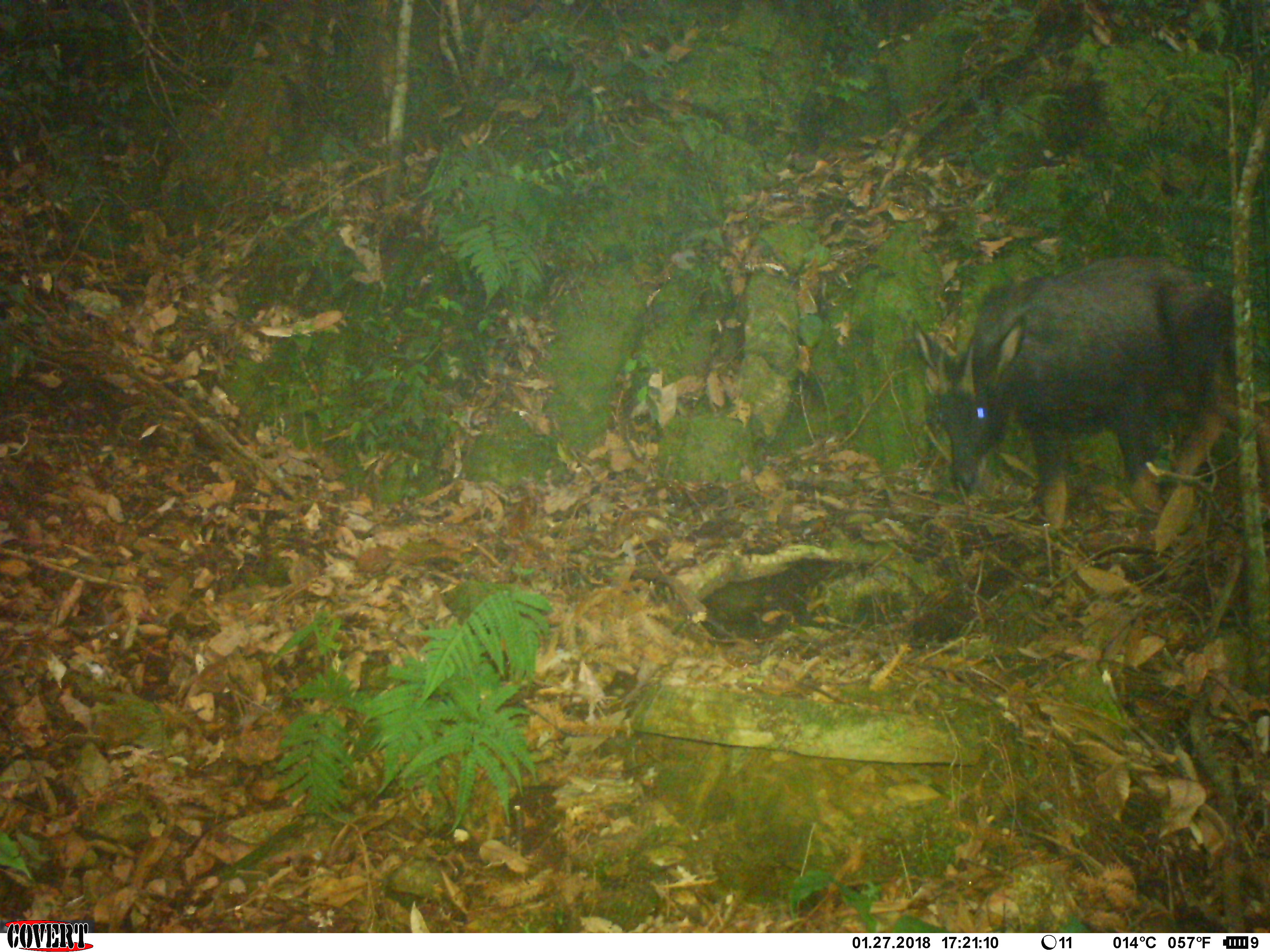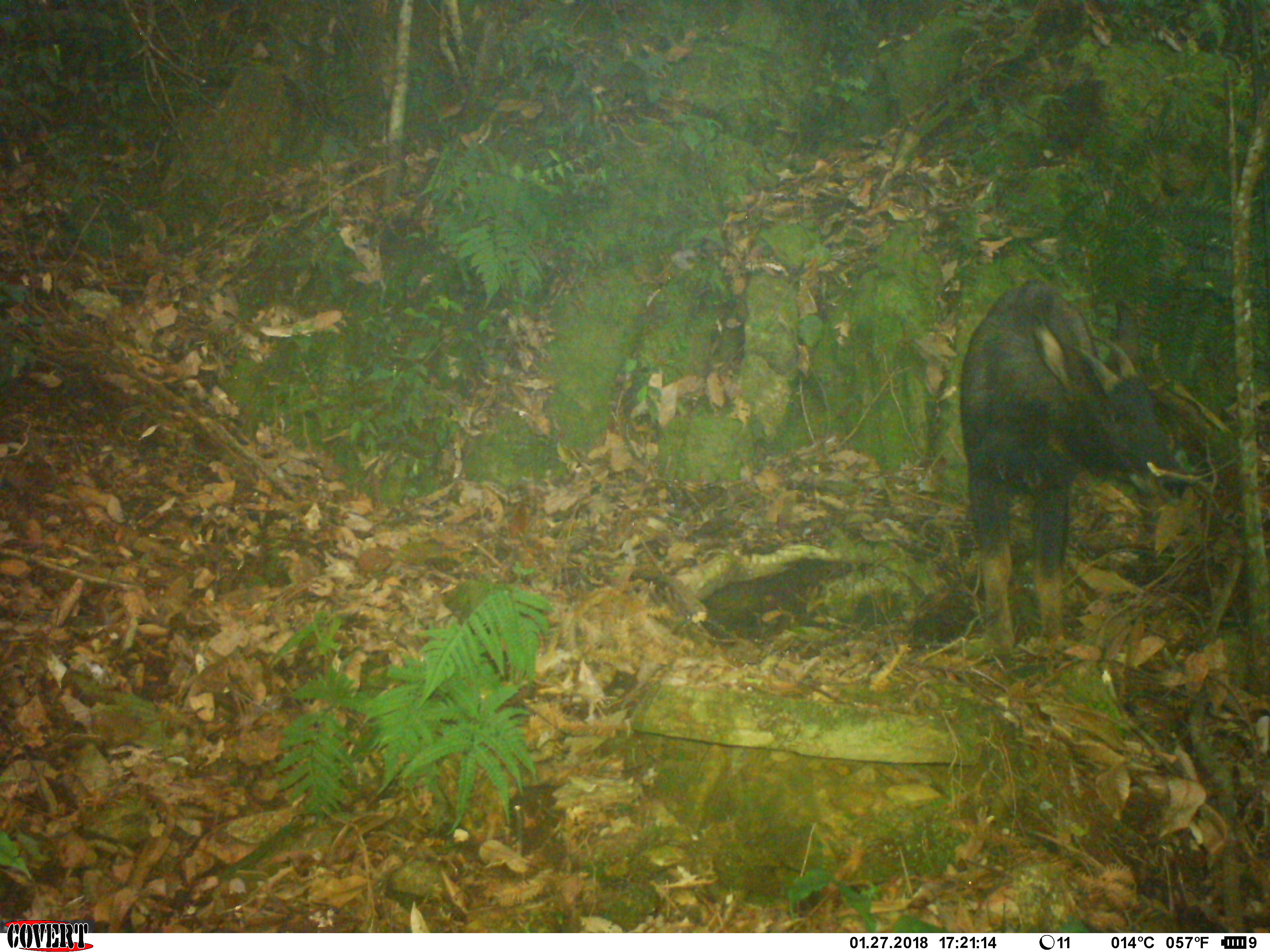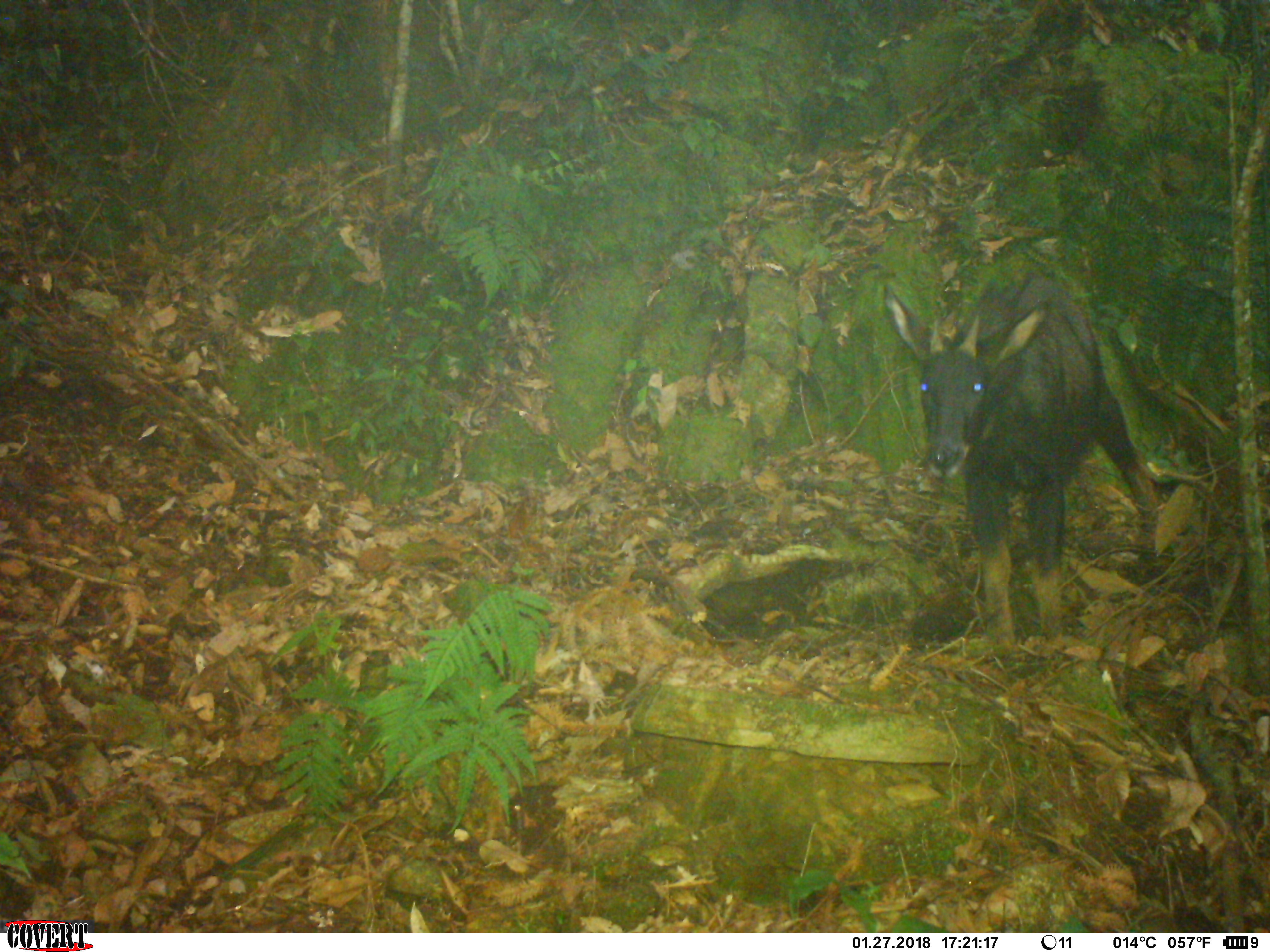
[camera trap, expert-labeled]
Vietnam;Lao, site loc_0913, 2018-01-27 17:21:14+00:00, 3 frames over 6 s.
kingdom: Animalia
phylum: Chordata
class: Mammalia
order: Artiodactyla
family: Bovidae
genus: Capricornis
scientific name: Capricornis sumatraensis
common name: chinese serow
Chinese serow (Capricornis sumatraensis). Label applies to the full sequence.